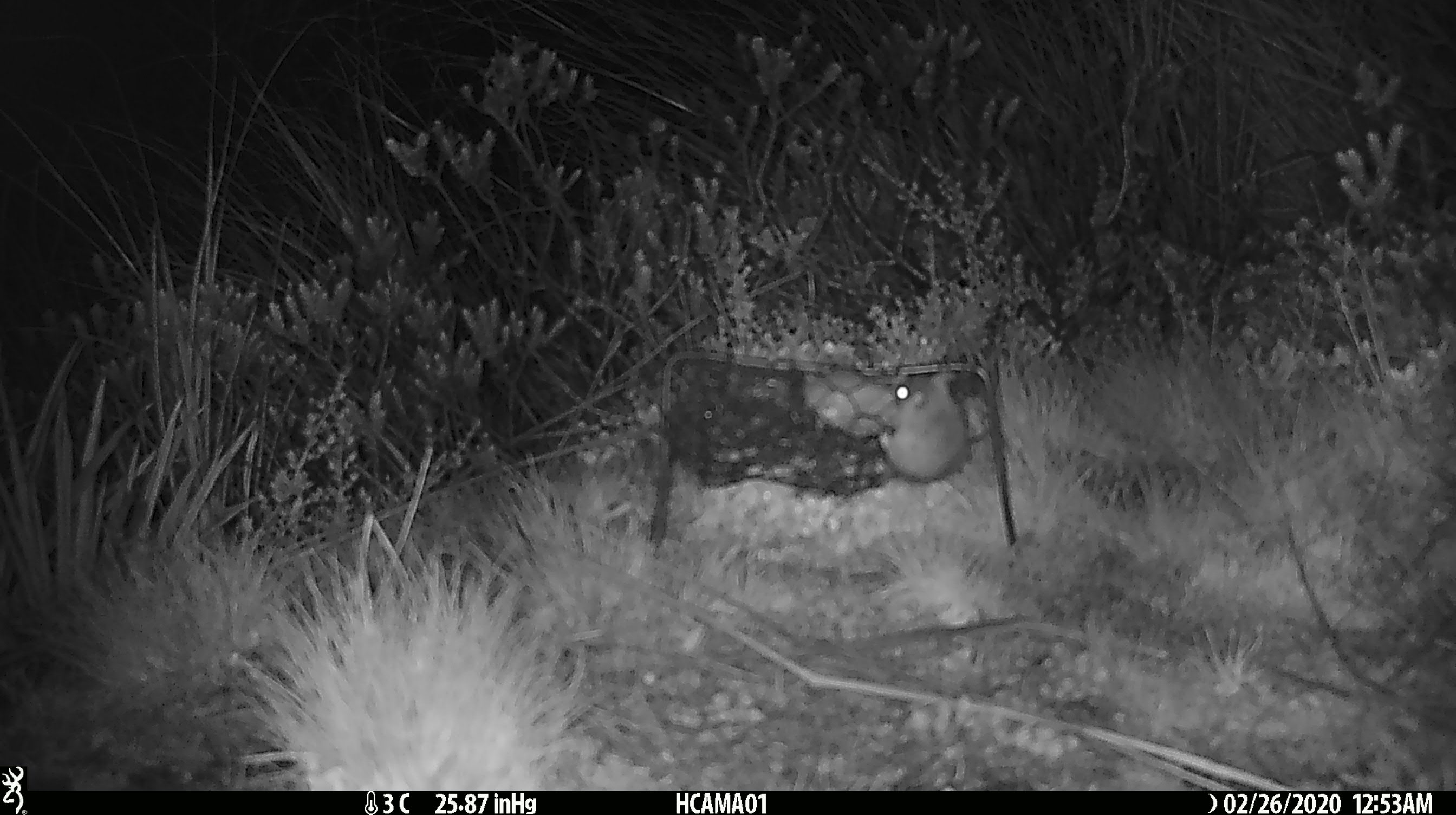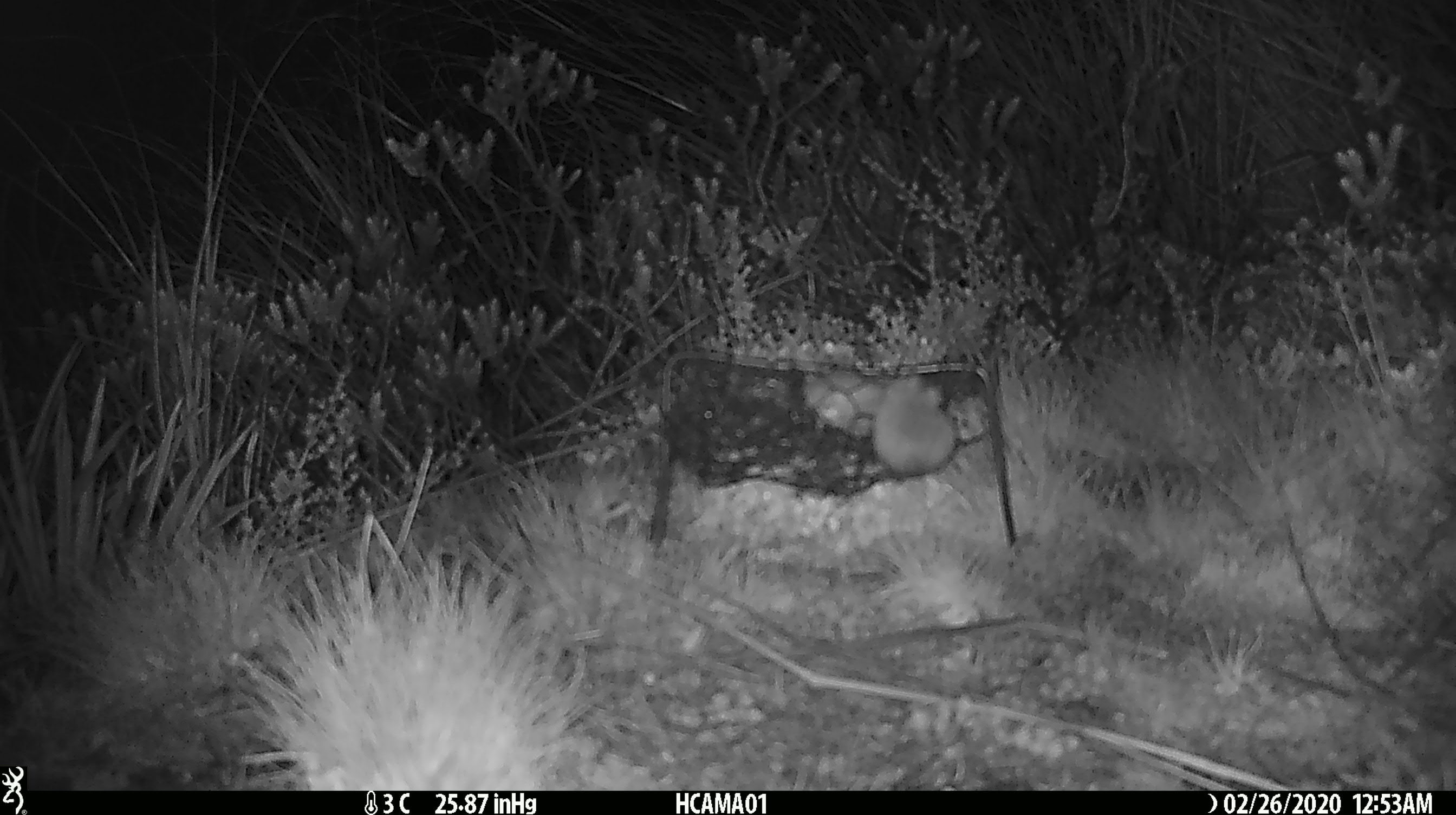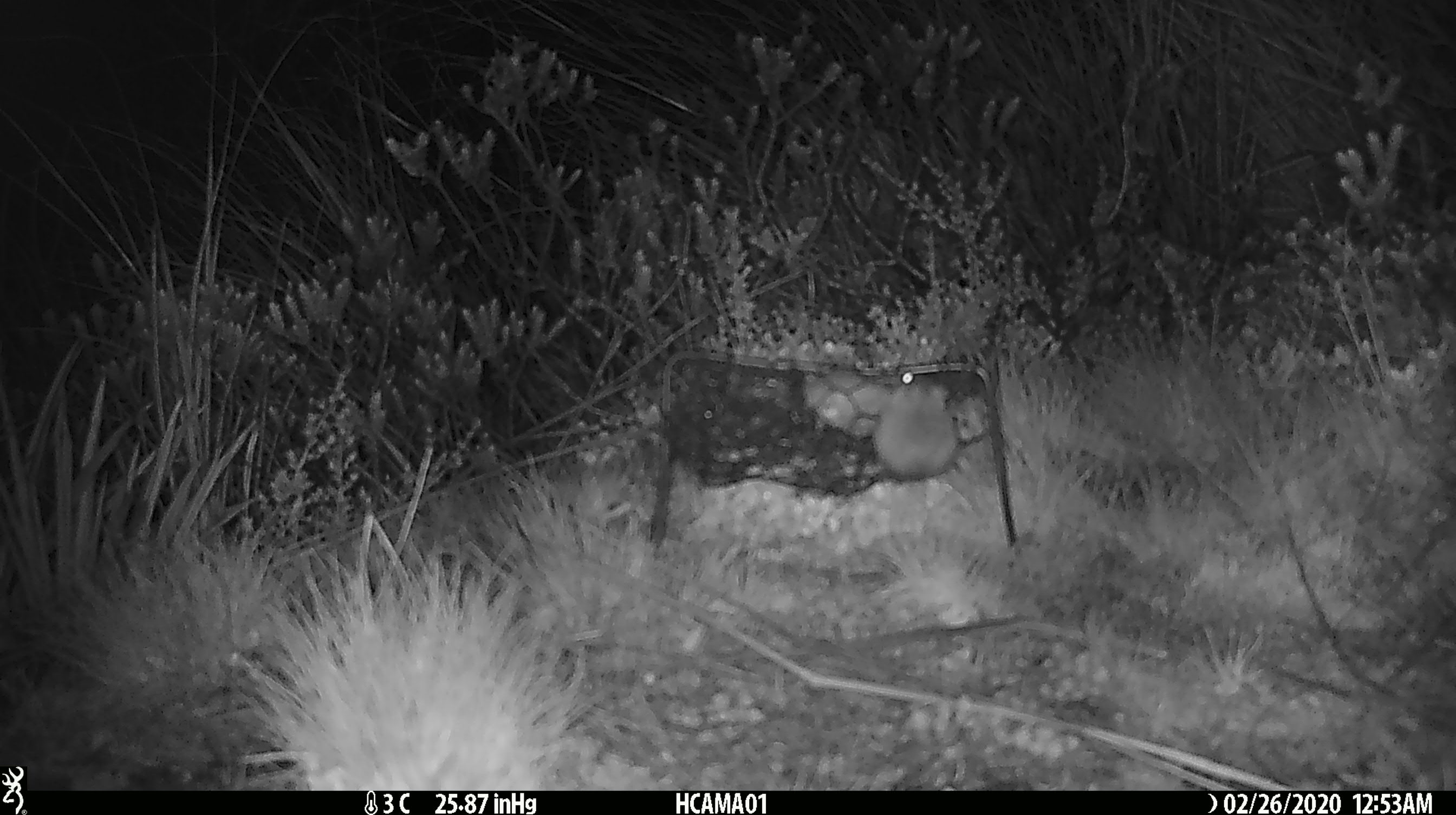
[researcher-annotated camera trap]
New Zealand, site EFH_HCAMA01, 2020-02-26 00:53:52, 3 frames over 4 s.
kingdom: Animalia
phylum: Chordata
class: Mammalia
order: Rodentia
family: Muridae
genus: Mus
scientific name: Mus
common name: mouse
Mouse (Mus).